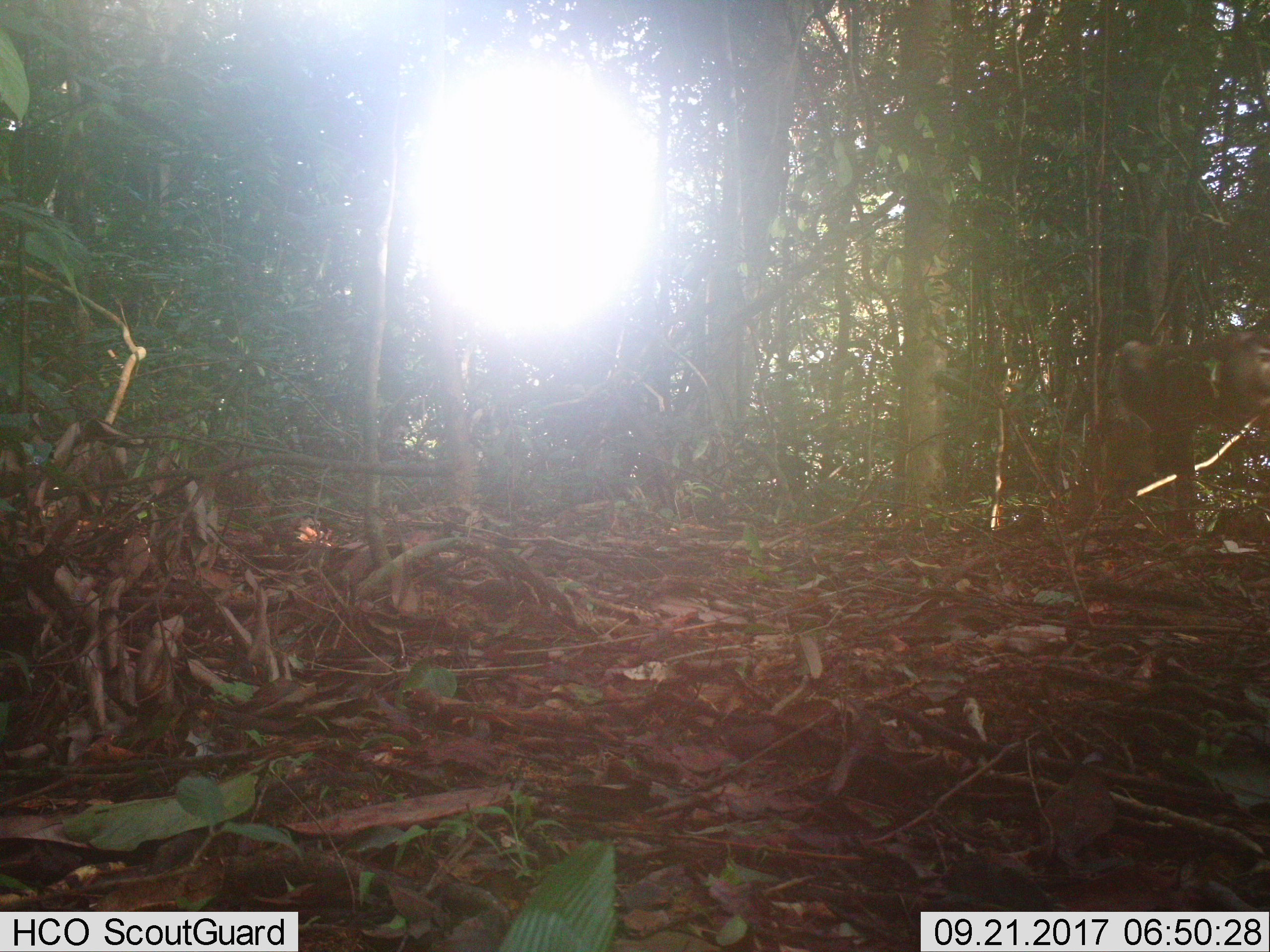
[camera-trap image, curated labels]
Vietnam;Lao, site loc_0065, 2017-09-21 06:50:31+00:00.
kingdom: Animalia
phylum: Chordata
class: Mammalia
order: Primates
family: Cercopithecidae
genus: Macaca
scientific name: Macaca nemestrina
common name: pig-tailed macaque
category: pig tailed macaque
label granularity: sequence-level